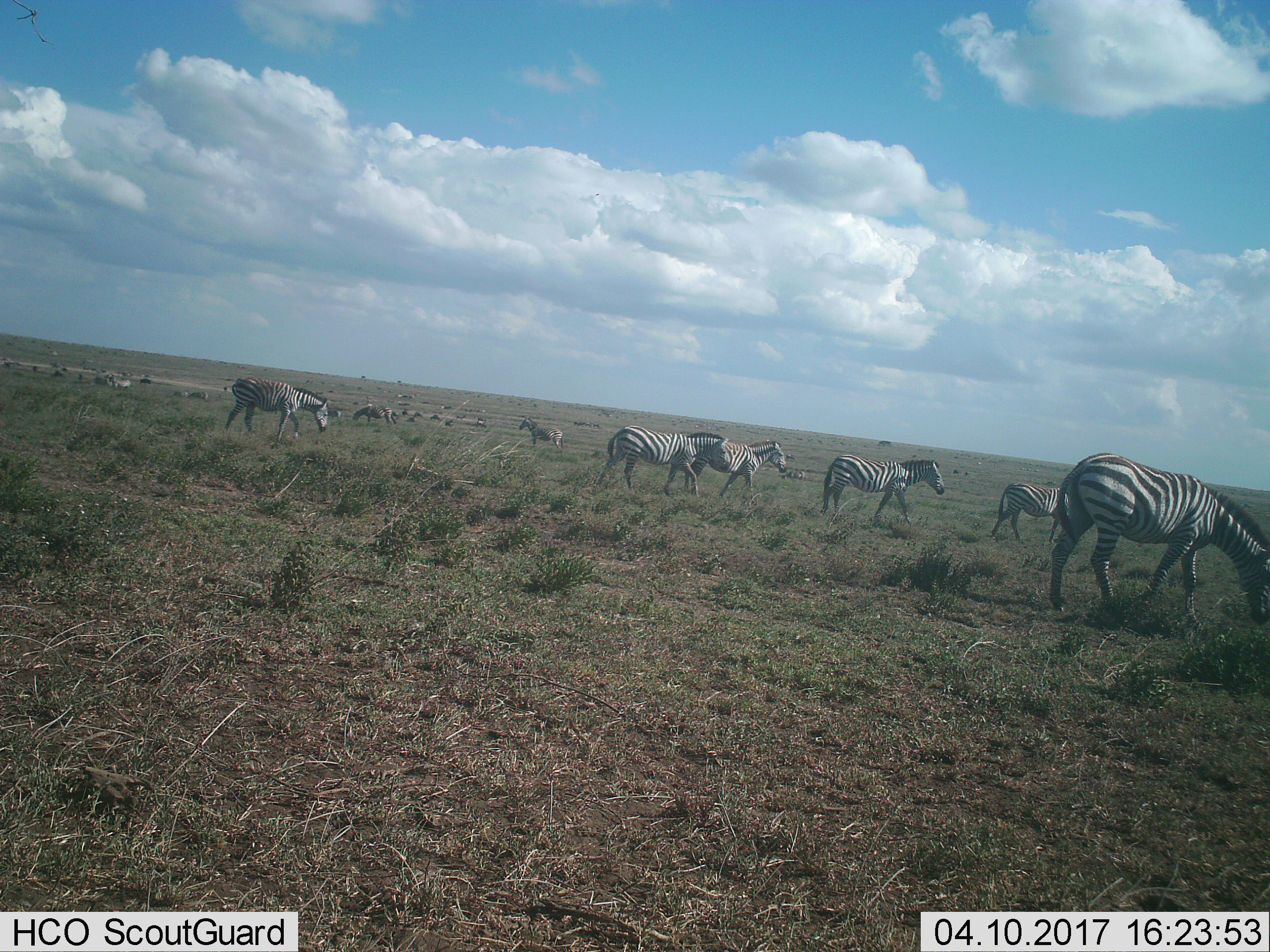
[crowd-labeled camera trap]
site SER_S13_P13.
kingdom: Animalia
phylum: Chordata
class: Mammalia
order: Perissodactyla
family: Equidae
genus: Equus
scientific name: Equus quagga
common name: plains zebra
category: zebraplains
Zebraplains (plains zebra) (Equus quagga), count 9. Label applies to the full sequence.